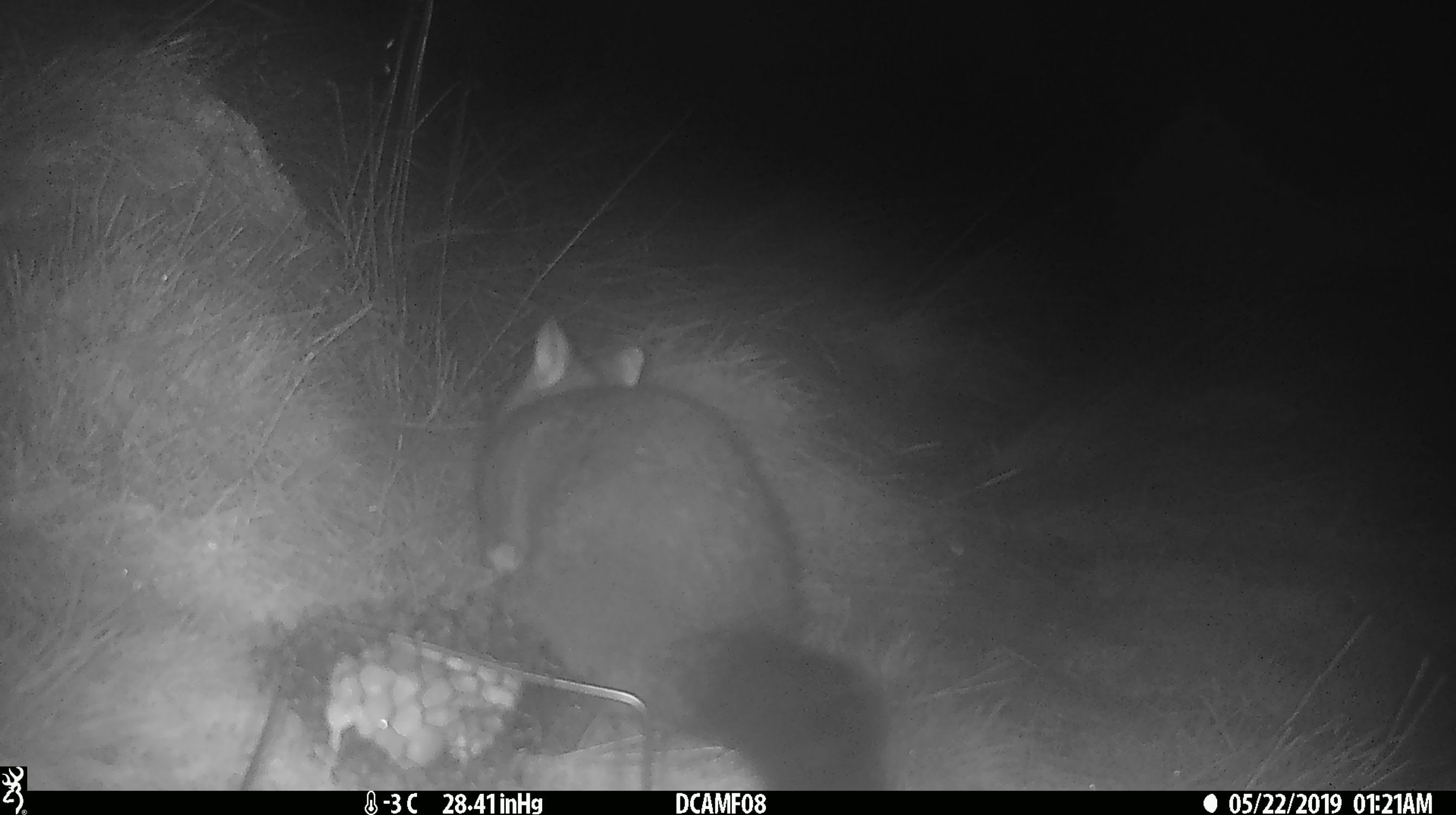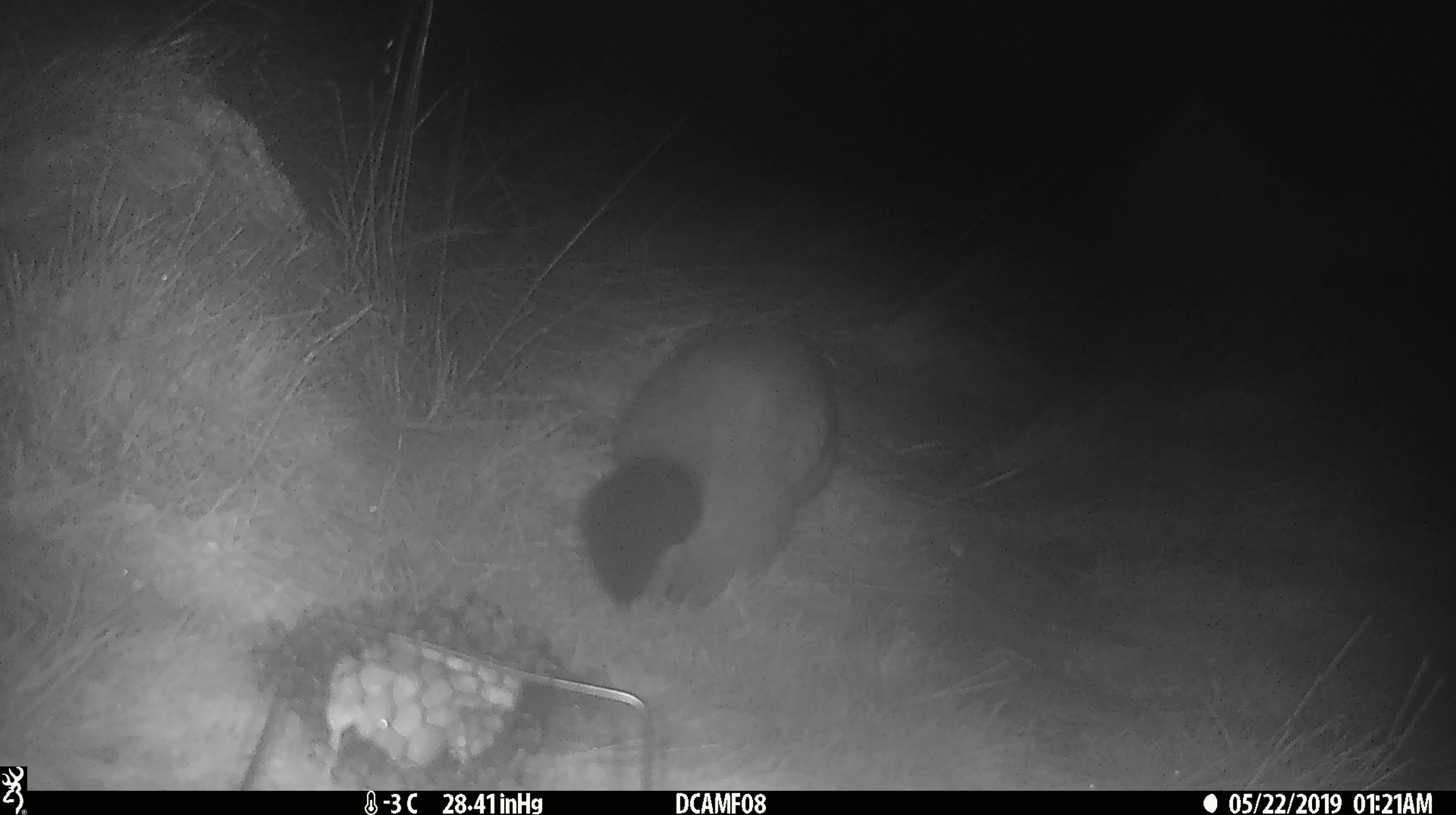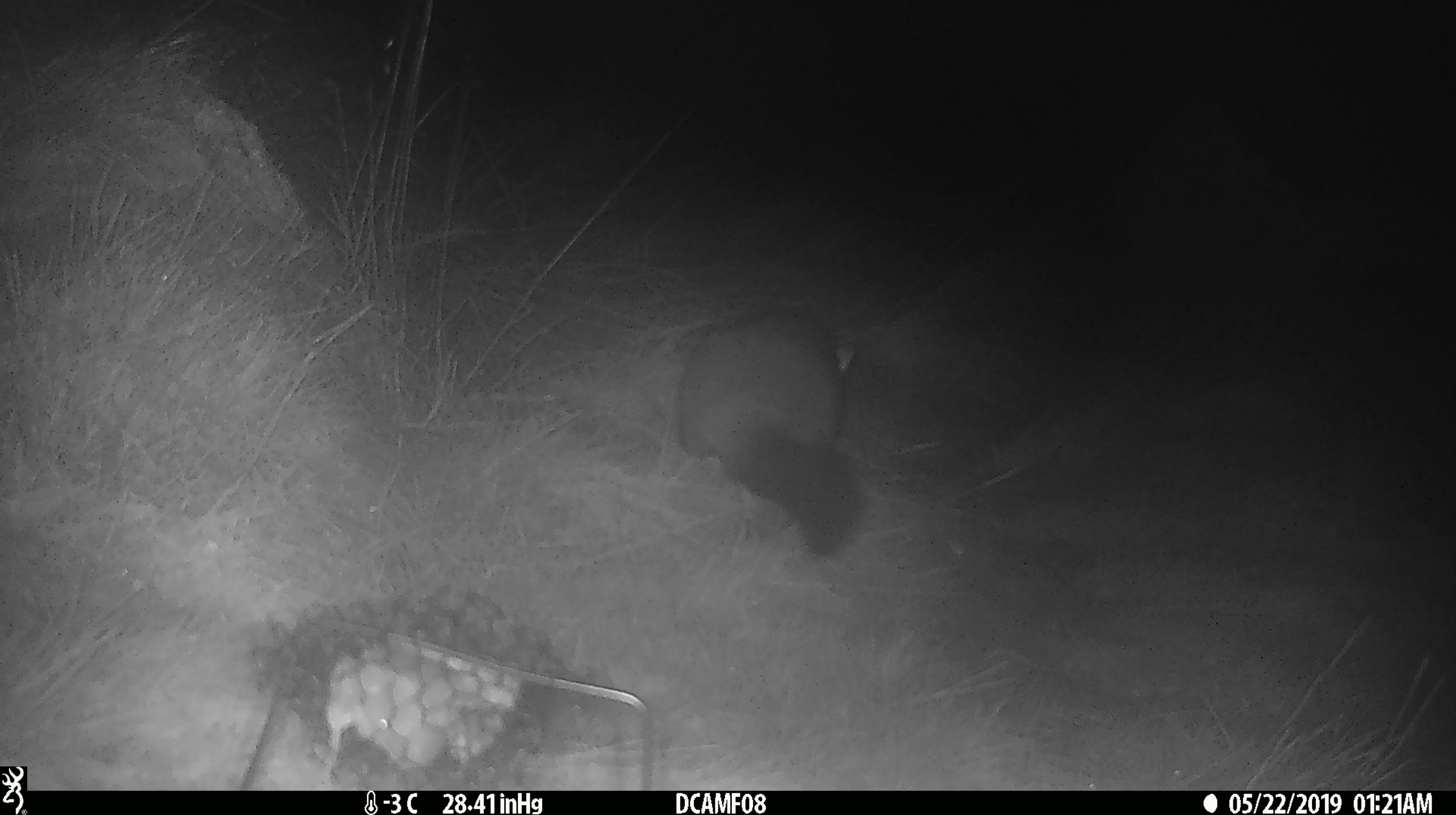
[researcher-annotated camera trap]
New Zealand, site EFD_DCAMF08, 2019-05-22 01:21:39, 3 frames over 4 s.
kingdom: Animalia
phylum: Chordata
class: Mammalia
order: Diprotodontia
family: Phalangeridae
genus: Trichosurus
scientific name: Trichosurus vulpecula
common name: common brushtail possum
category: possum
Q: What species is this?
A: Possum (common brushtail possum) (Trichosurus vulpecula).